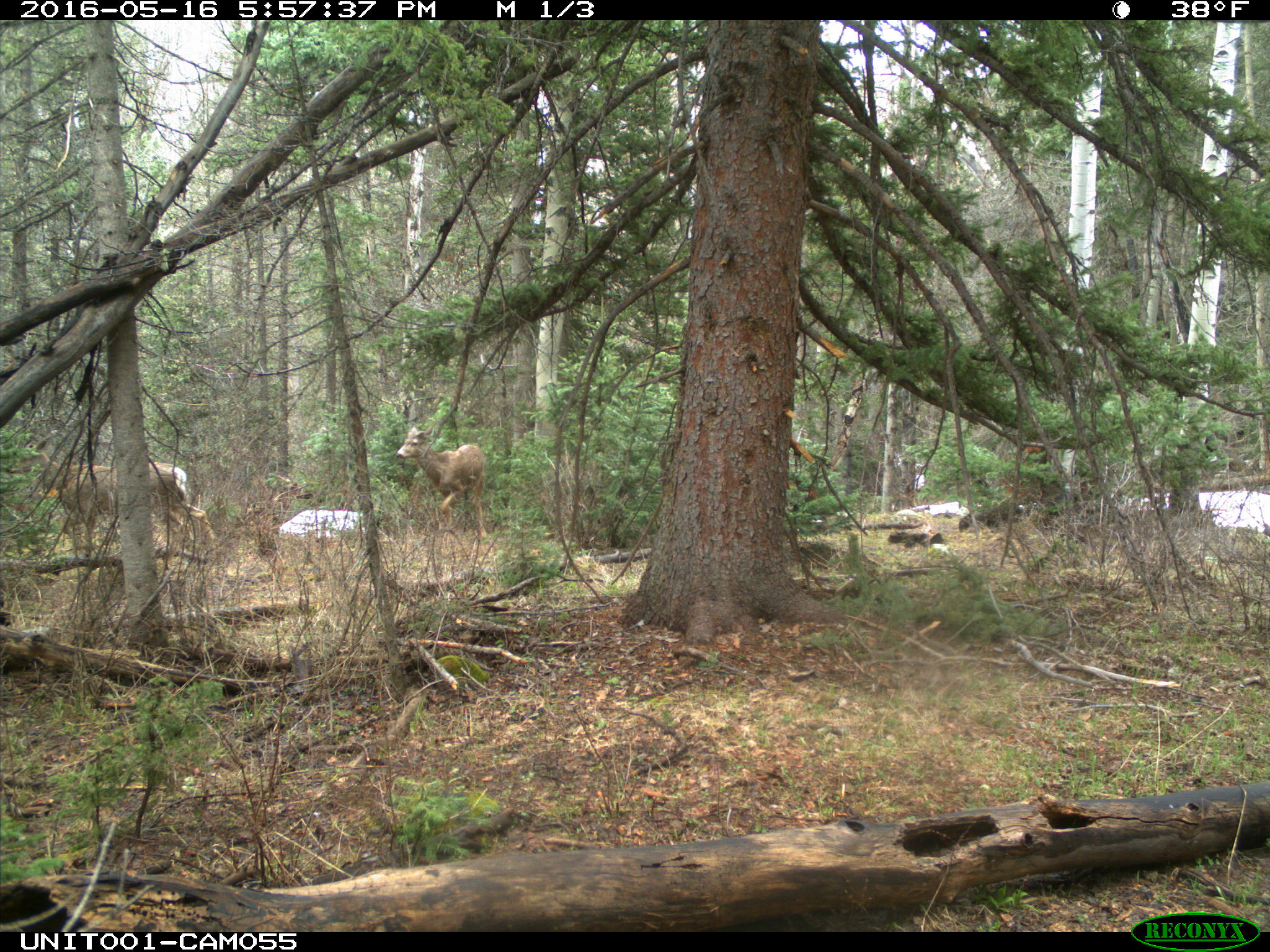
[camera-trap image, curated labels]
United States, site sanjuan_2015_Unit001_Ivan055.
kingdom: Animalia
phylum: Chordata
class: Mammalia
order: Artiodactyla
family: Cervidae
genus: Odocoileus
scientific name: Odocoileus hemionus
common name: mule deer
Odocoileus hemionus (mule deer).